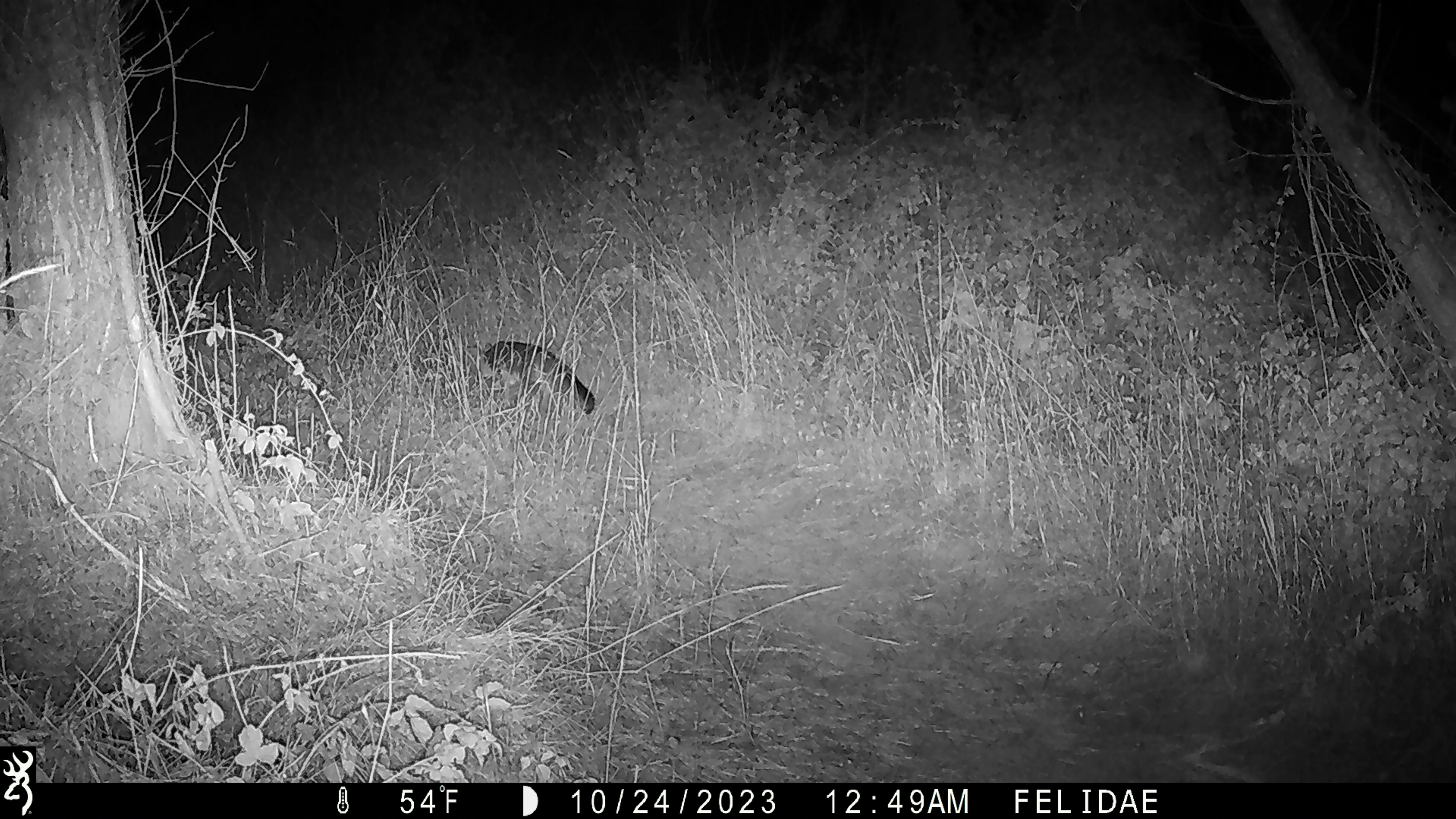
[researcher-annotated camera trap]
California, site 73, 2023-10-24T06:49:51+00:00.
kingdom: Animalia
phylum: Chordata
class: Mammalia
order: Carnivora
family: Canidae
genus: Urocyon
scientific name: Urocyon cinereoargenteus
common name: gray fox